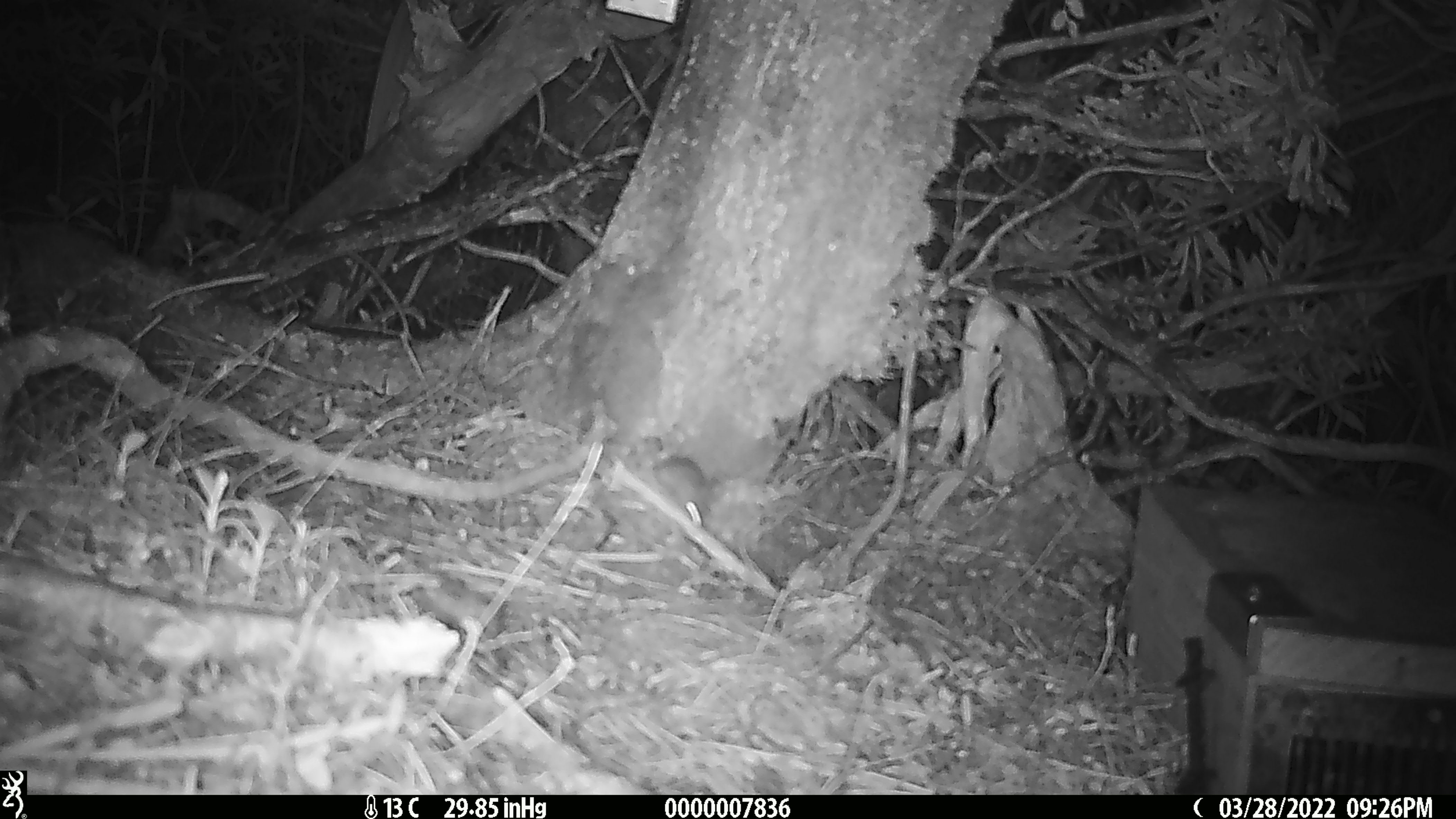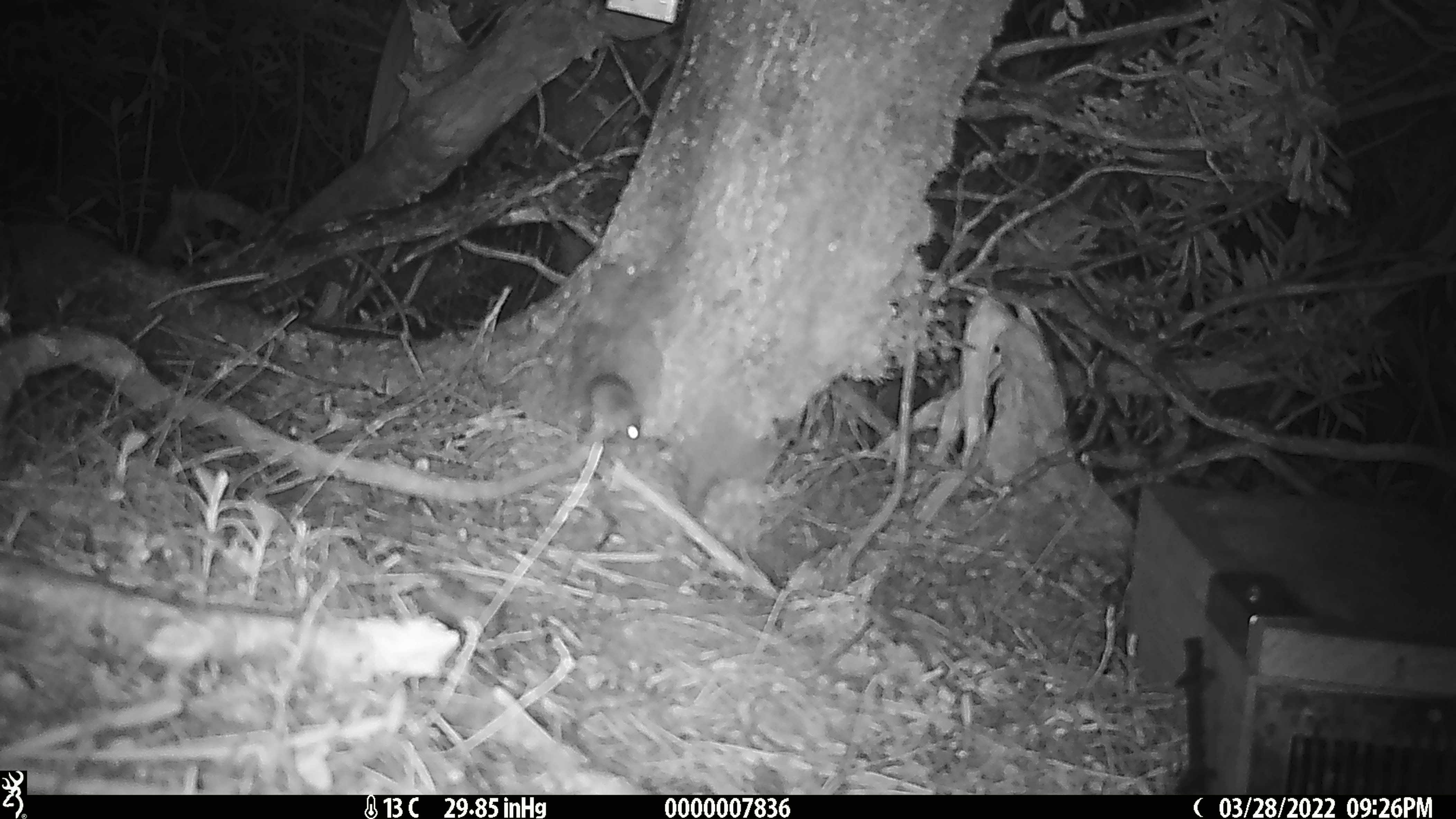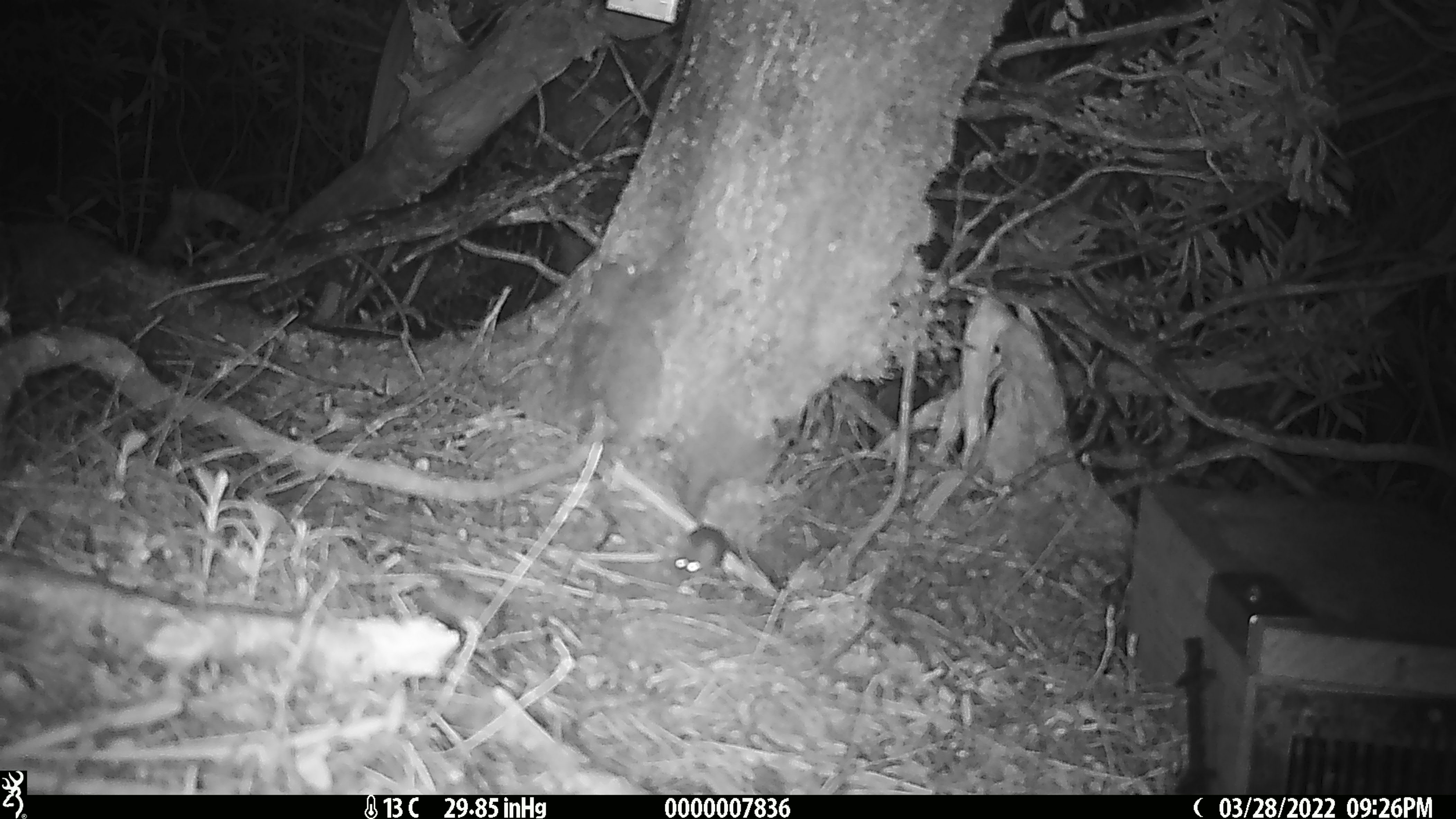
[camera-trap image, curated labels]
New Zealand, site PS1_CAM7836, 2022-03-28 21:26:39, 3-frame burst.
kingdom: Animalia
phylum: Chordata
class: Mammalia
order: Rodentia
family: Muridae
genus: Mus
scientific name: Mus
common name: mouse